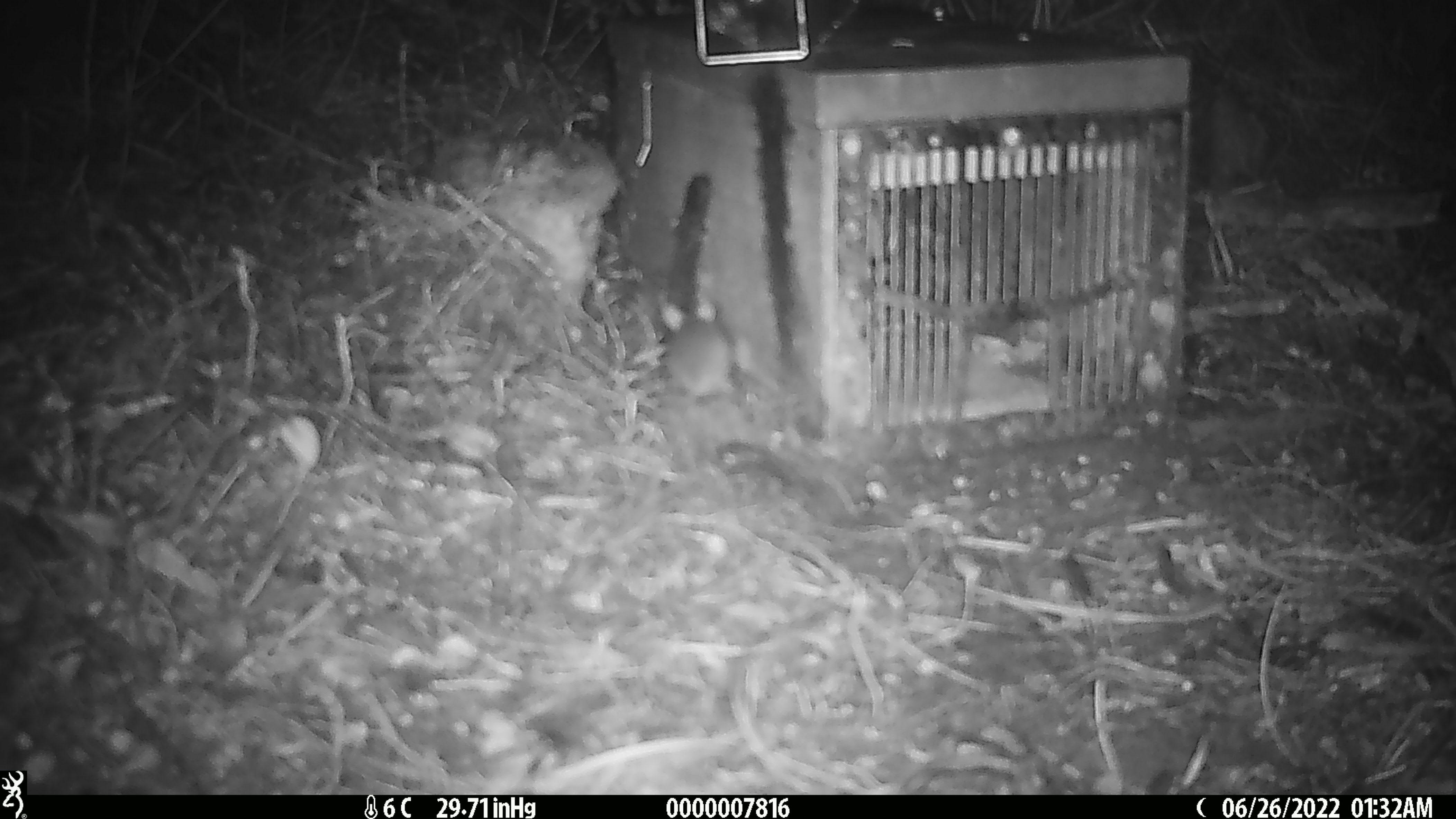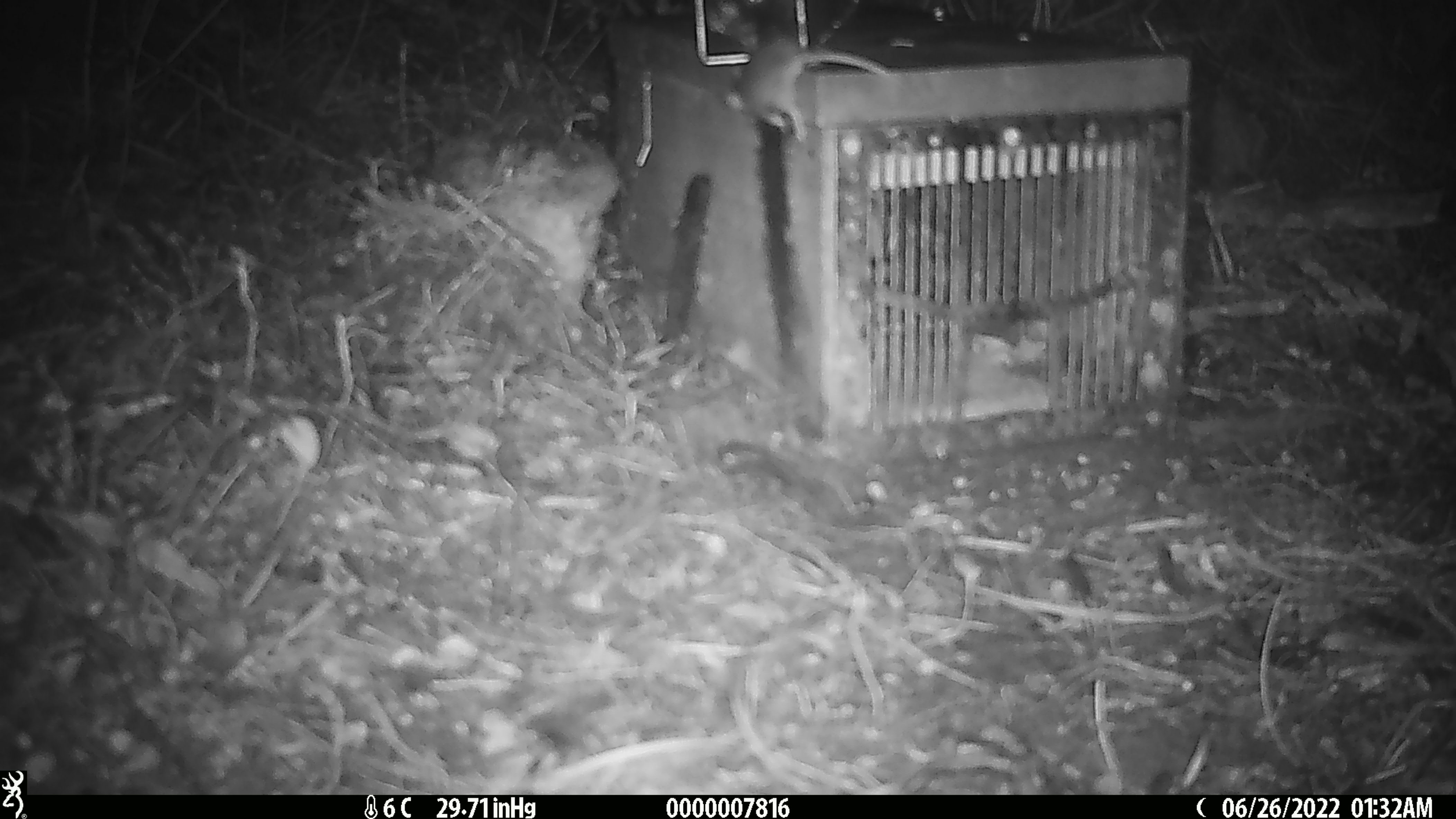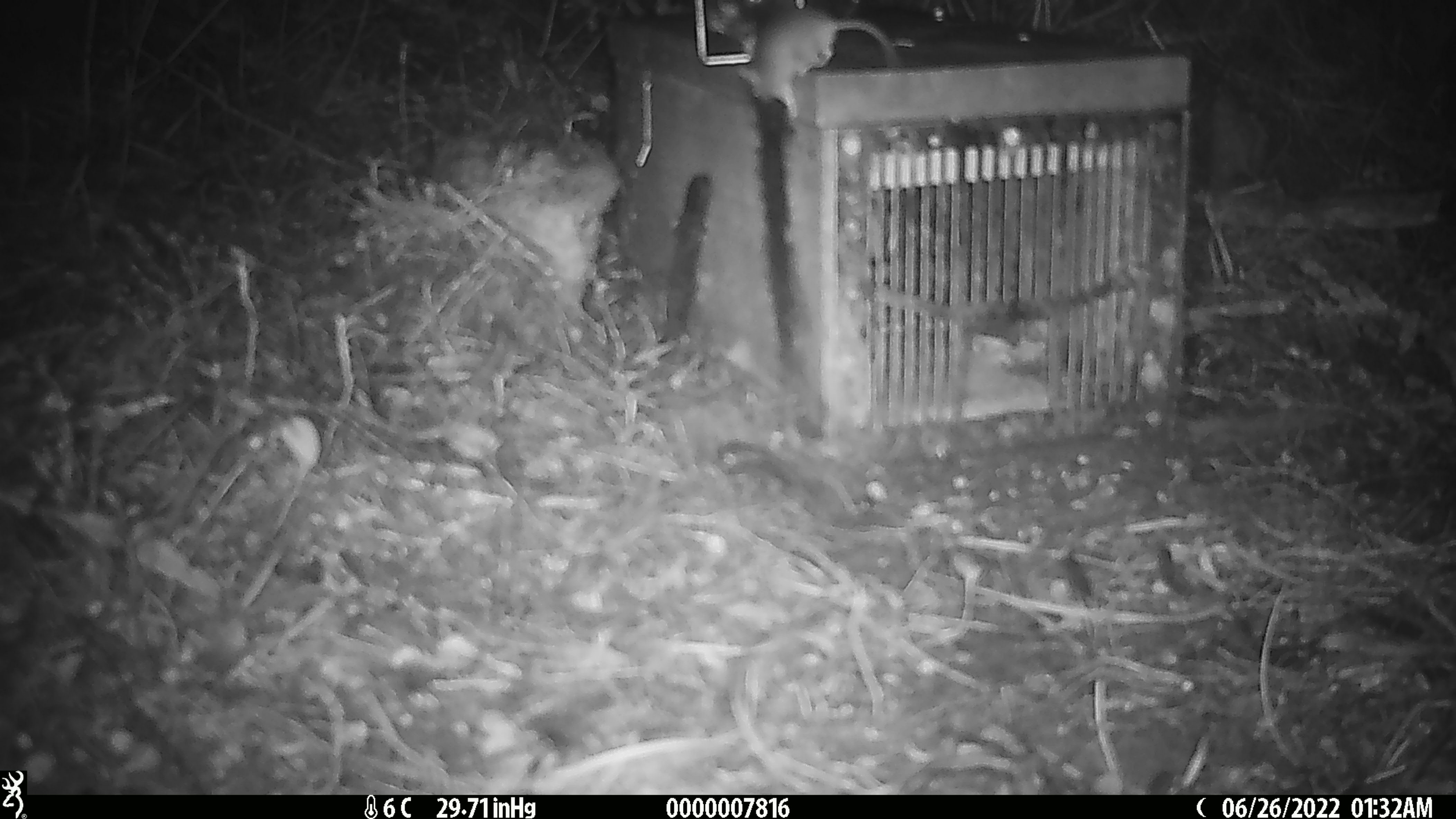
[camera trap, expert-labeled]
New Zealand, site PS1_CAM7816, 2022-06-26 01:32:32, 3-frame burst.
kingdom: Animalia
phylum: Chordata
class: Mammalia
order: Rodentia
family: Muridae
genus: Mus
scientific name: Mus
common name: mouse